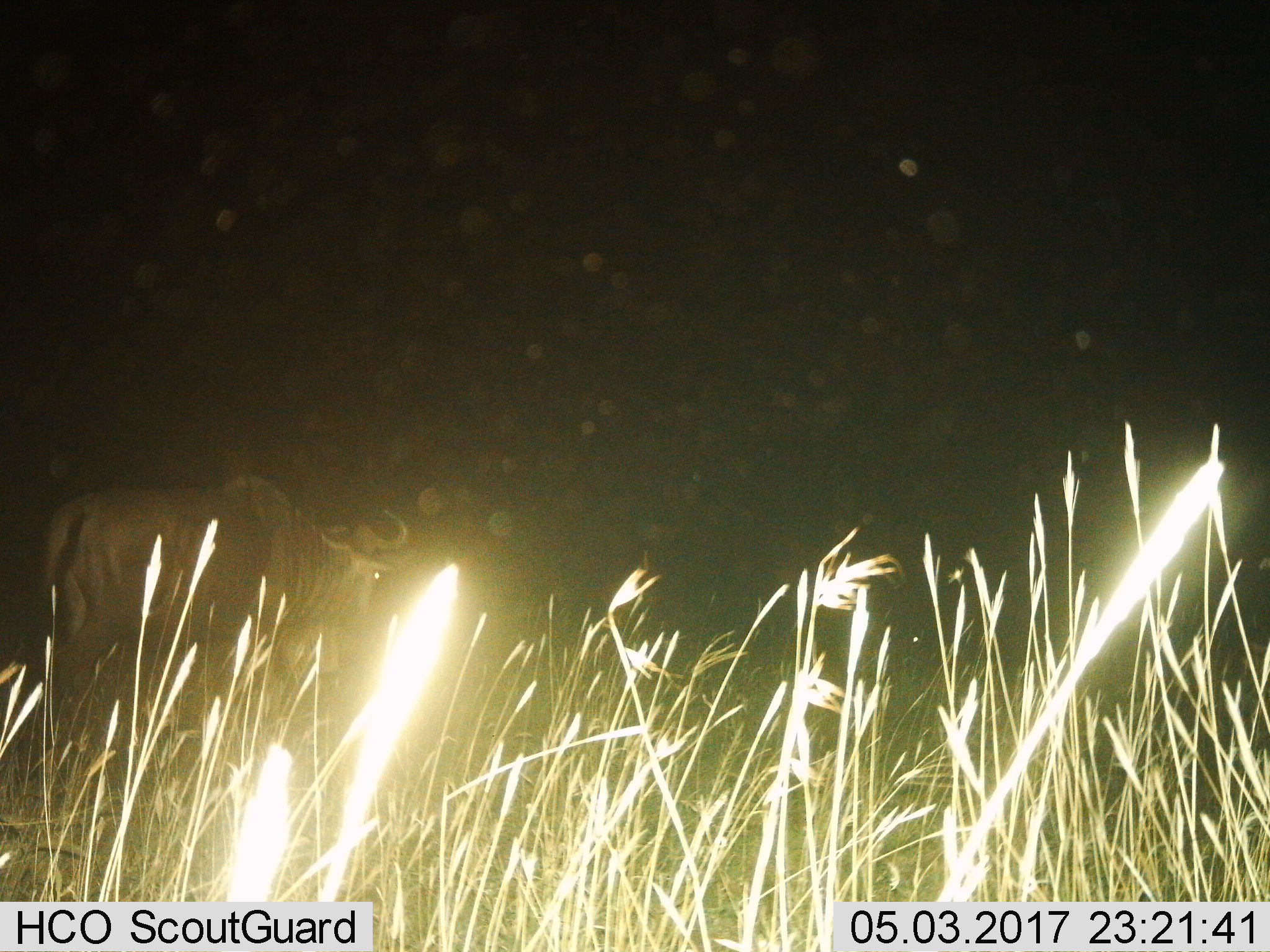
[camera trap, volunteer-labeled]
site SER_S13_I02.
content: unidentified animal